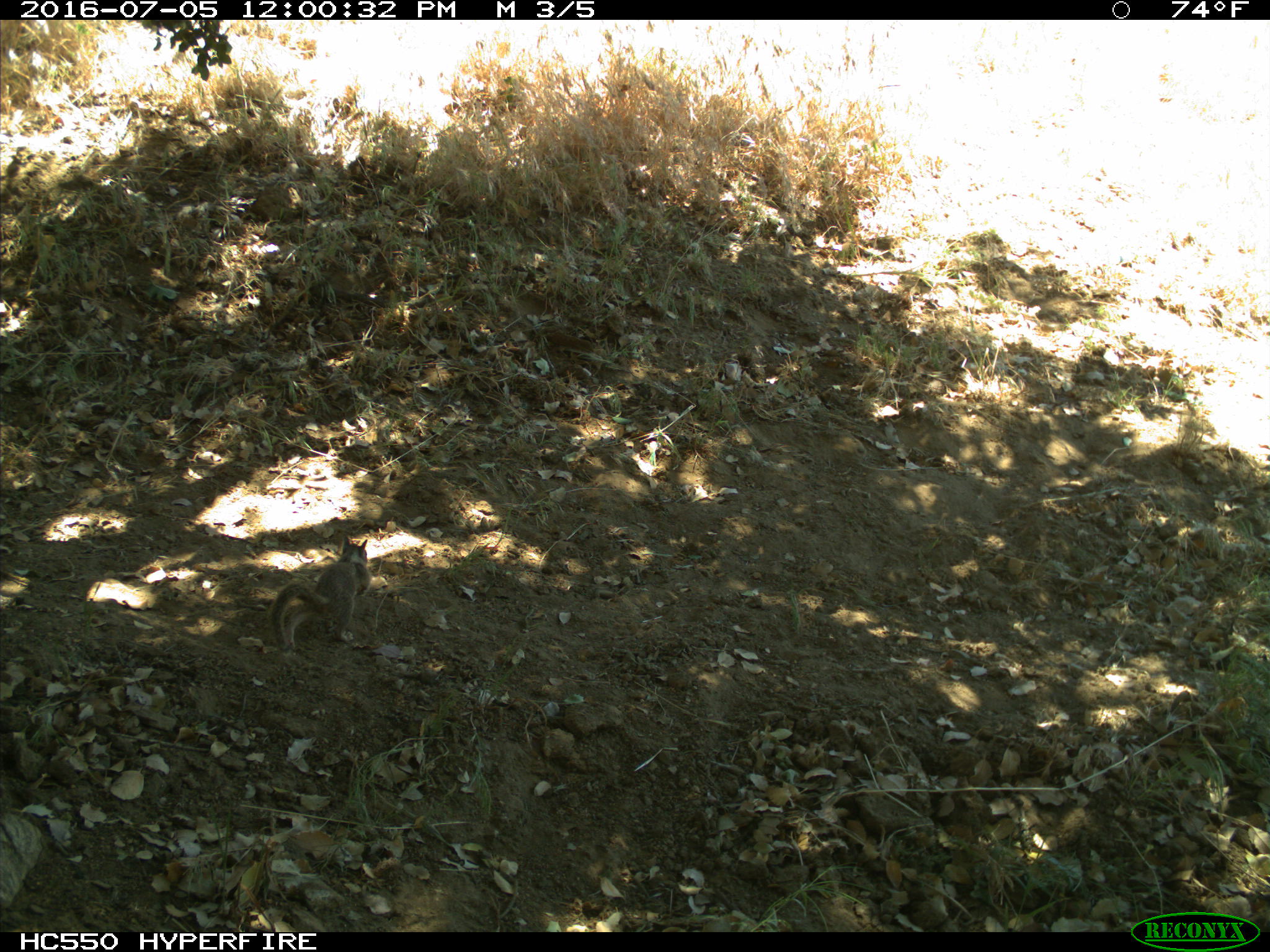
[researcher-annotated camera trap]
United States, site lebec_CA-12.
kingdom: Animalia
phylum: Chordata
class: Mammalia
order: Rodentia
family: Sciuridae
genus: Otospermophilus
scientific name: Otospermophilus beecheyi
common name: california ground squirrel